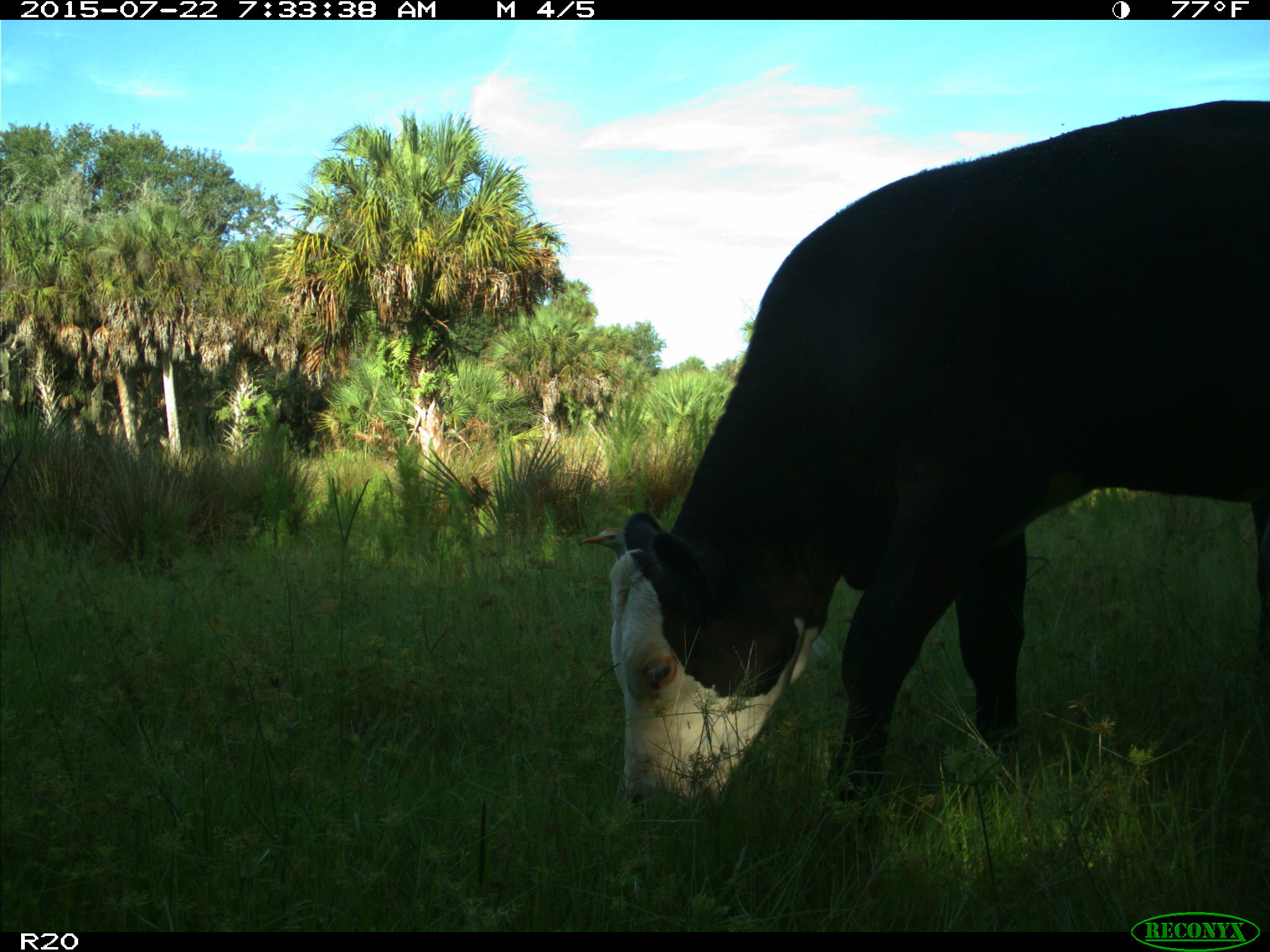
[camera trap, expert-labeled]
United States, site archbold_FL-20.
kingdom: Animalia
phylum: Chordata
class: Mammalia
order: Artiodactyla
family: Bovidae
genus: Bos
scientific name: Bos taurus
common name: domestic cow